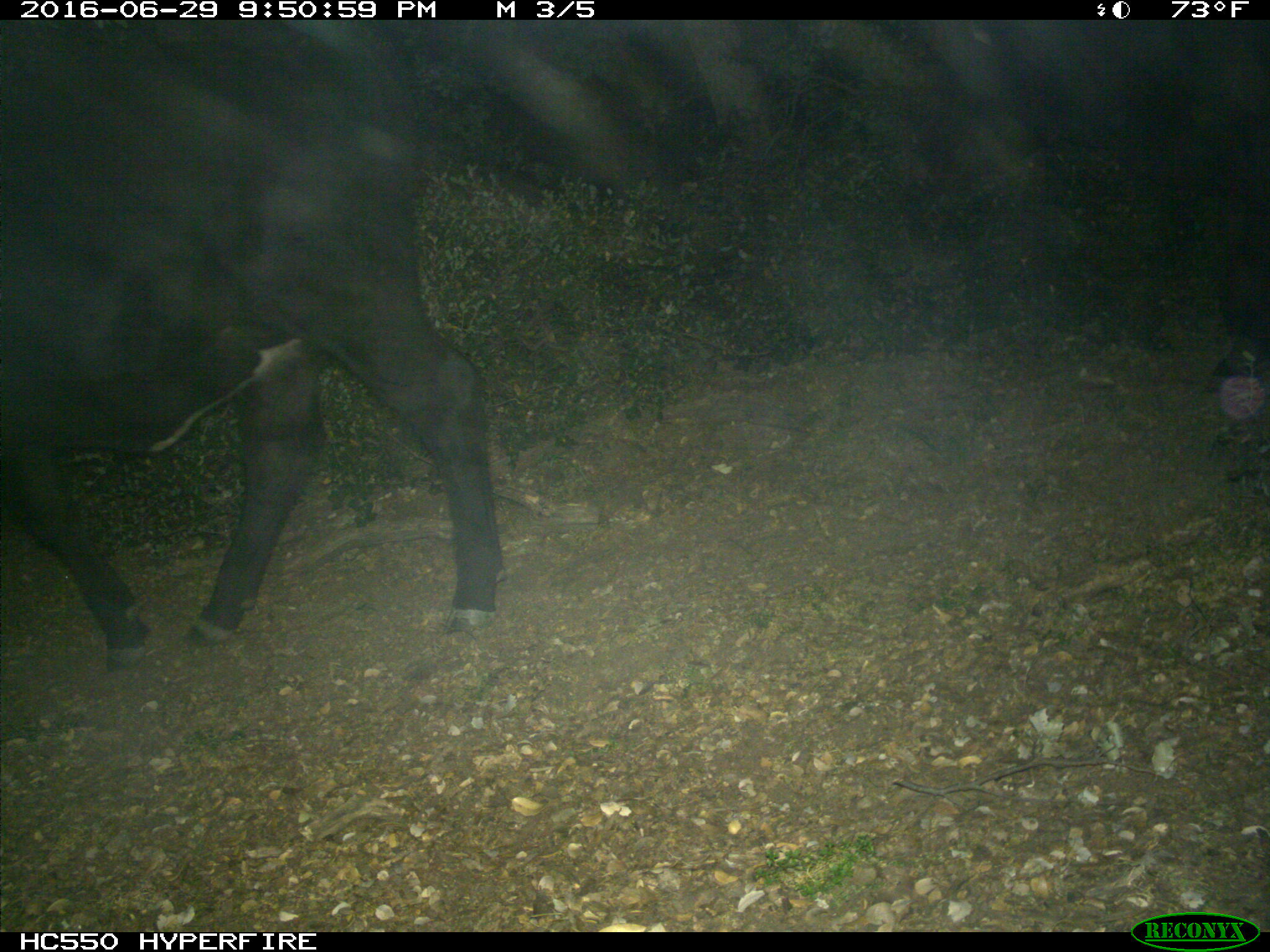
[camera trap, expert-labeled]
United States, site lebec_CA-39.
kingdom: Animalia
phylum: Chordata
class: Mammalia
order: Artiodactyla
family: Bovidae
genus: Bos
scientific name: Bos taurus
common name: domestic cow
Bos taurus (domestic cow).